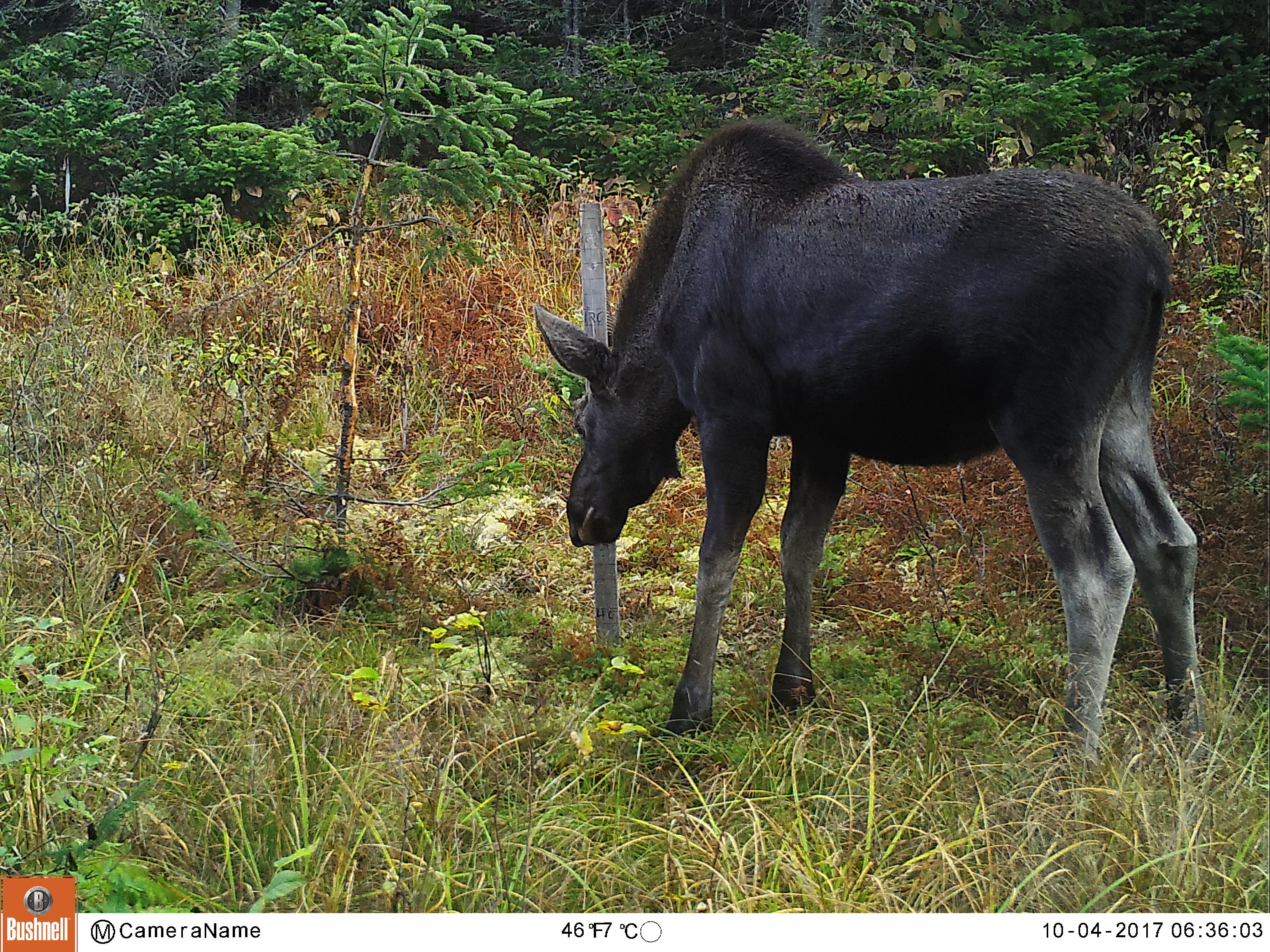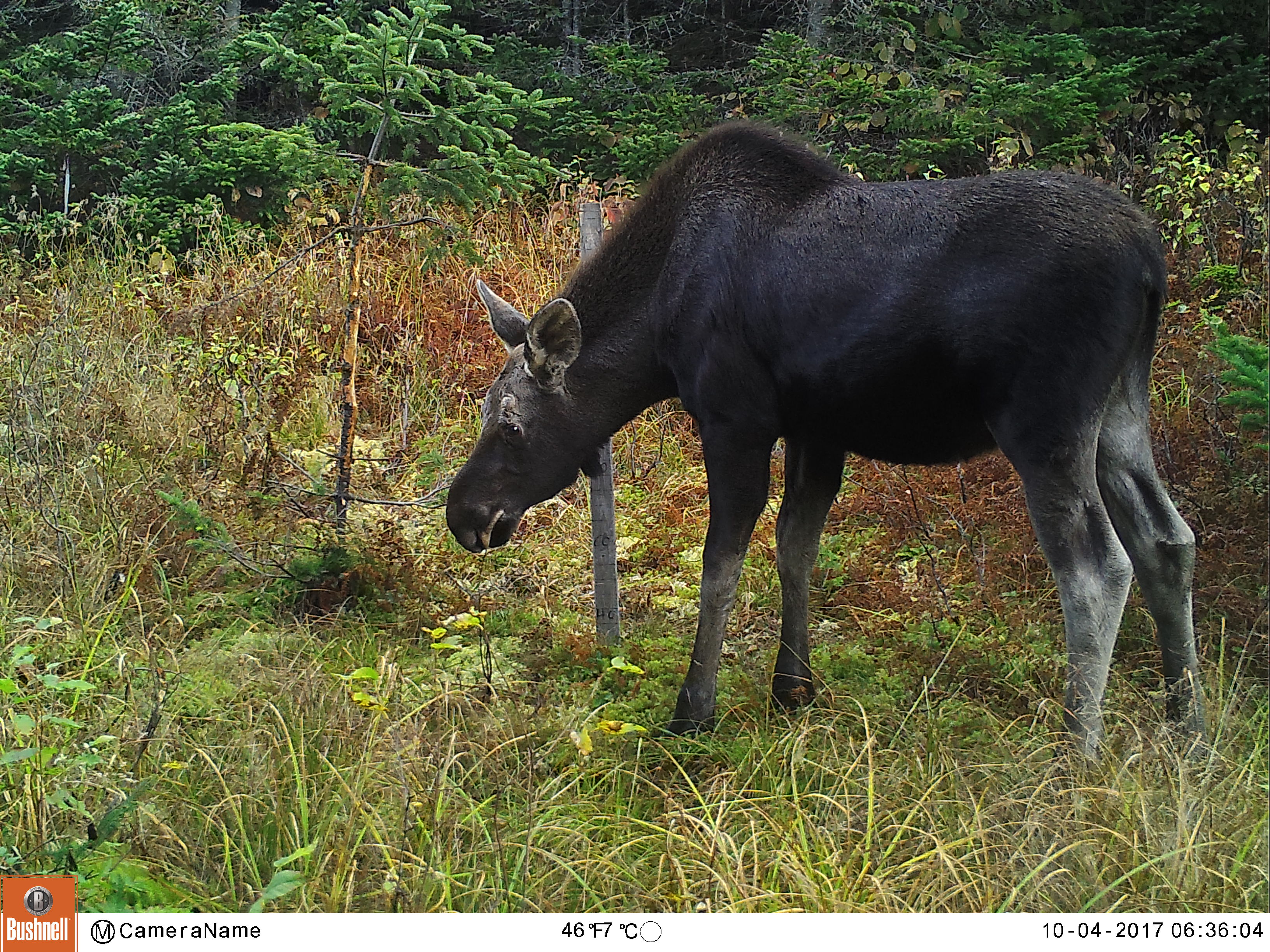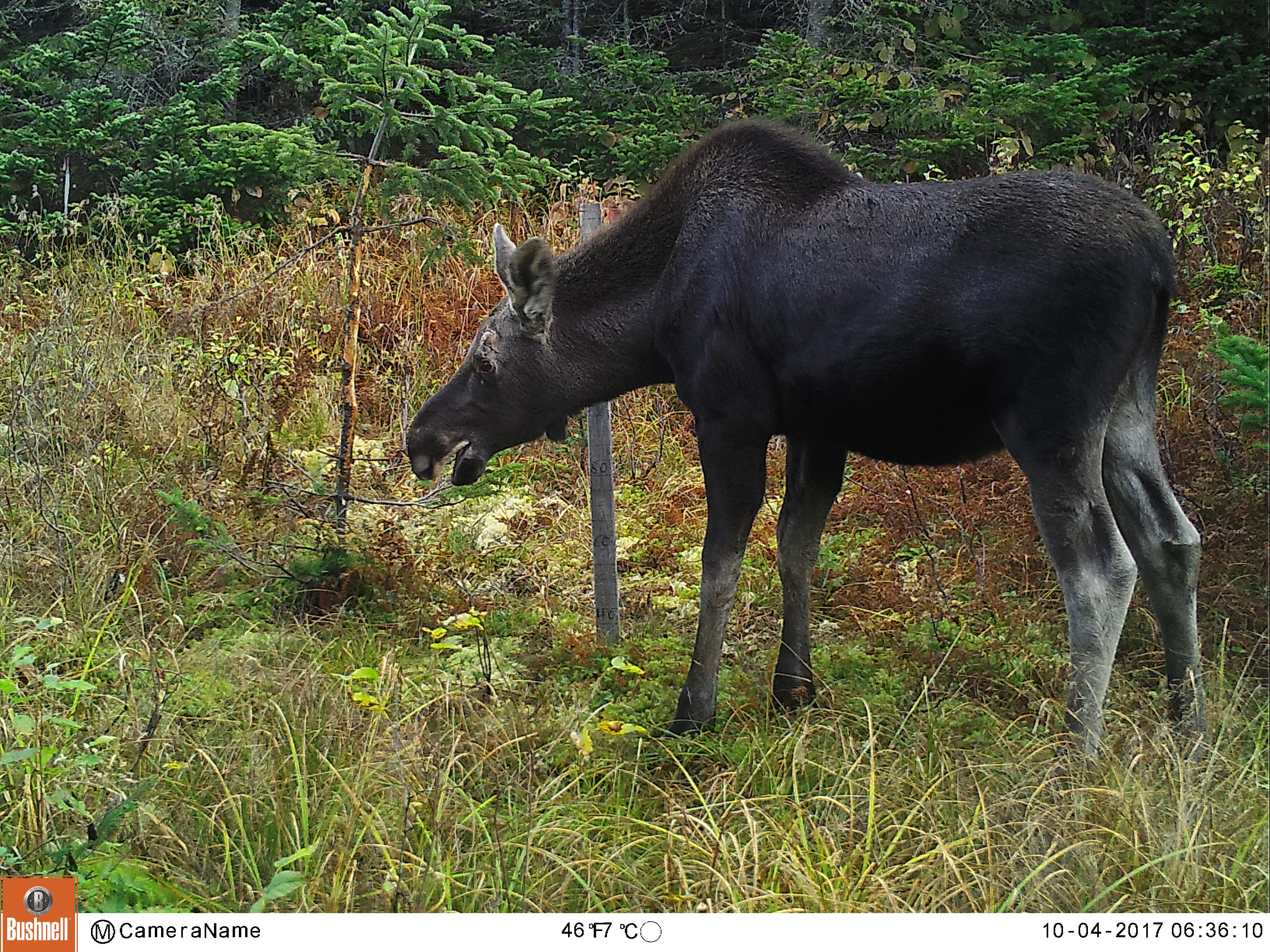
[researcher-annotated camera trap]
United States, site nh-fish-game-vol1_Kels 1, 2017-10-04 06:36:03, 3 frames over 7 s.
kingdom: Animalia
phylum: Chordata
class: Mammalia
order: Artiodactyla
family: Cervidae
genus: Alces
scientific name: Alces alces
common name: moose